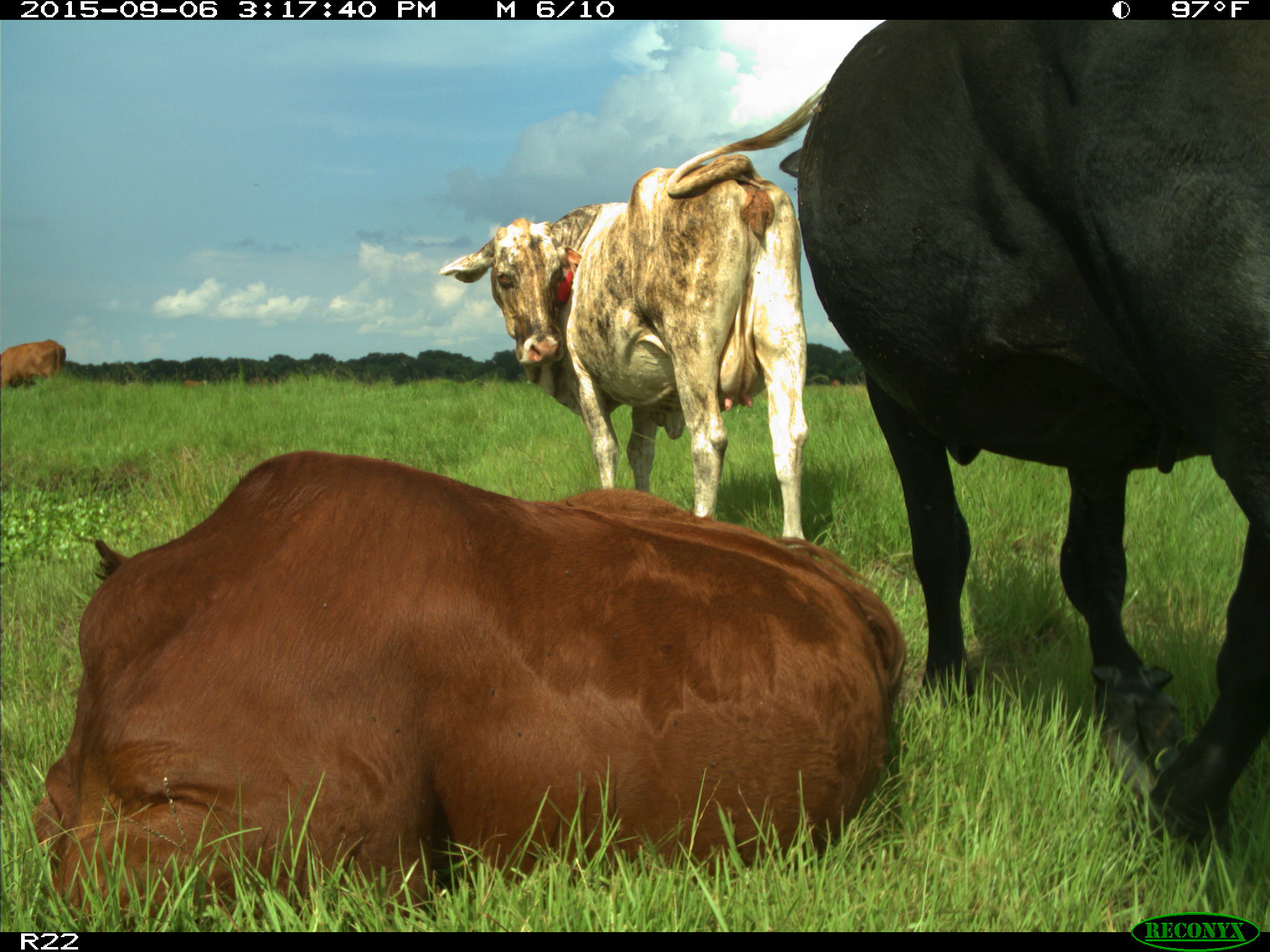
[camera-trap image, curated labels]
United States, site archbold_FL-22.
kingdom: Animalia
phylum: Chordata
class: Mammalia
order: Artiodactyla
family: Bovidae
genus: Bos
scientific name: Bos taurus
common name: domestic cow